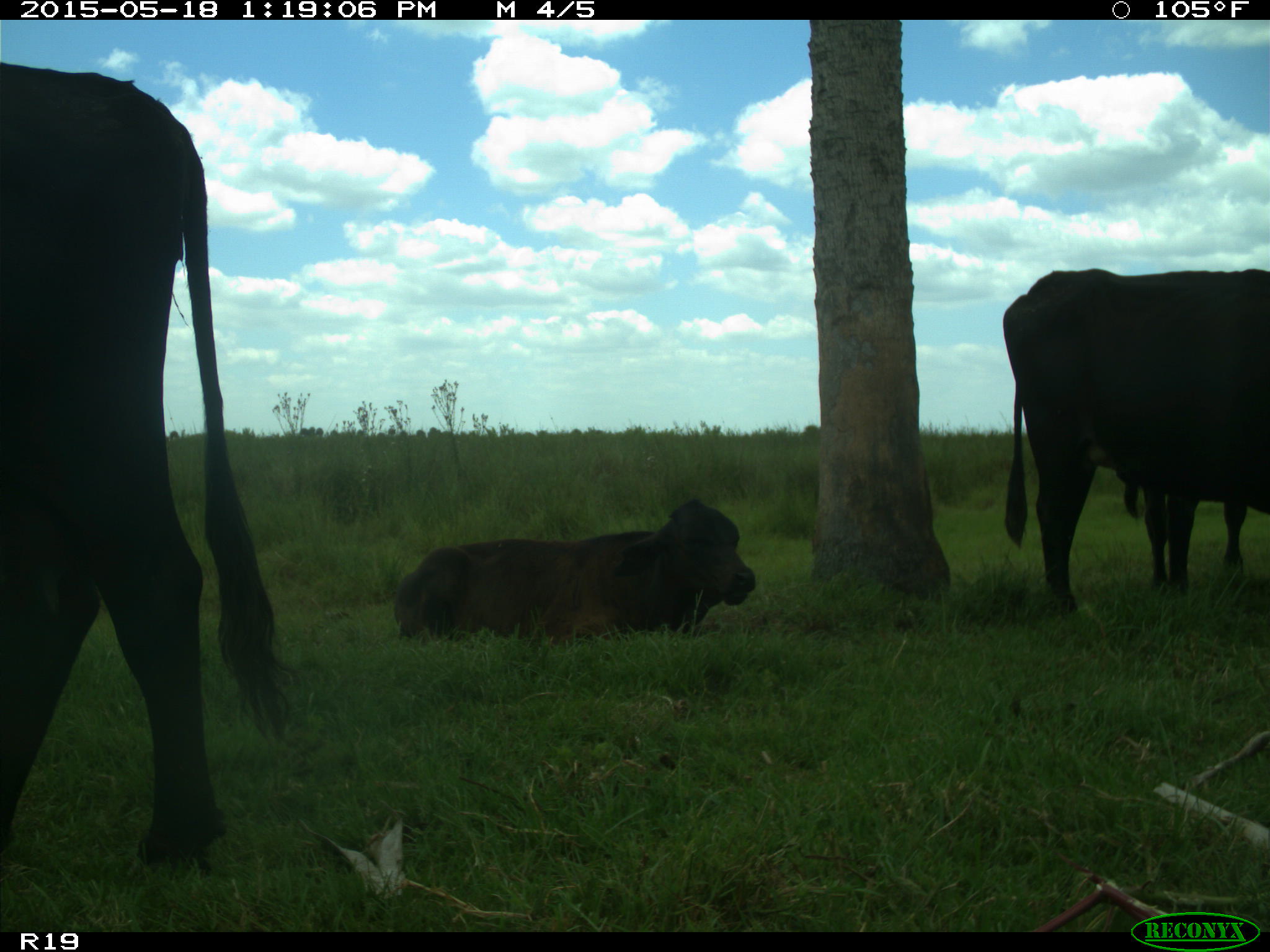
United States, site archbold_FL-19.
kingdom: Animalia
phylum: Chordata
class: Mammalia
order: Artiodactyla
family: Bovidae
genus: Bos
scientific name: Bos taurus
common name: domestic cow